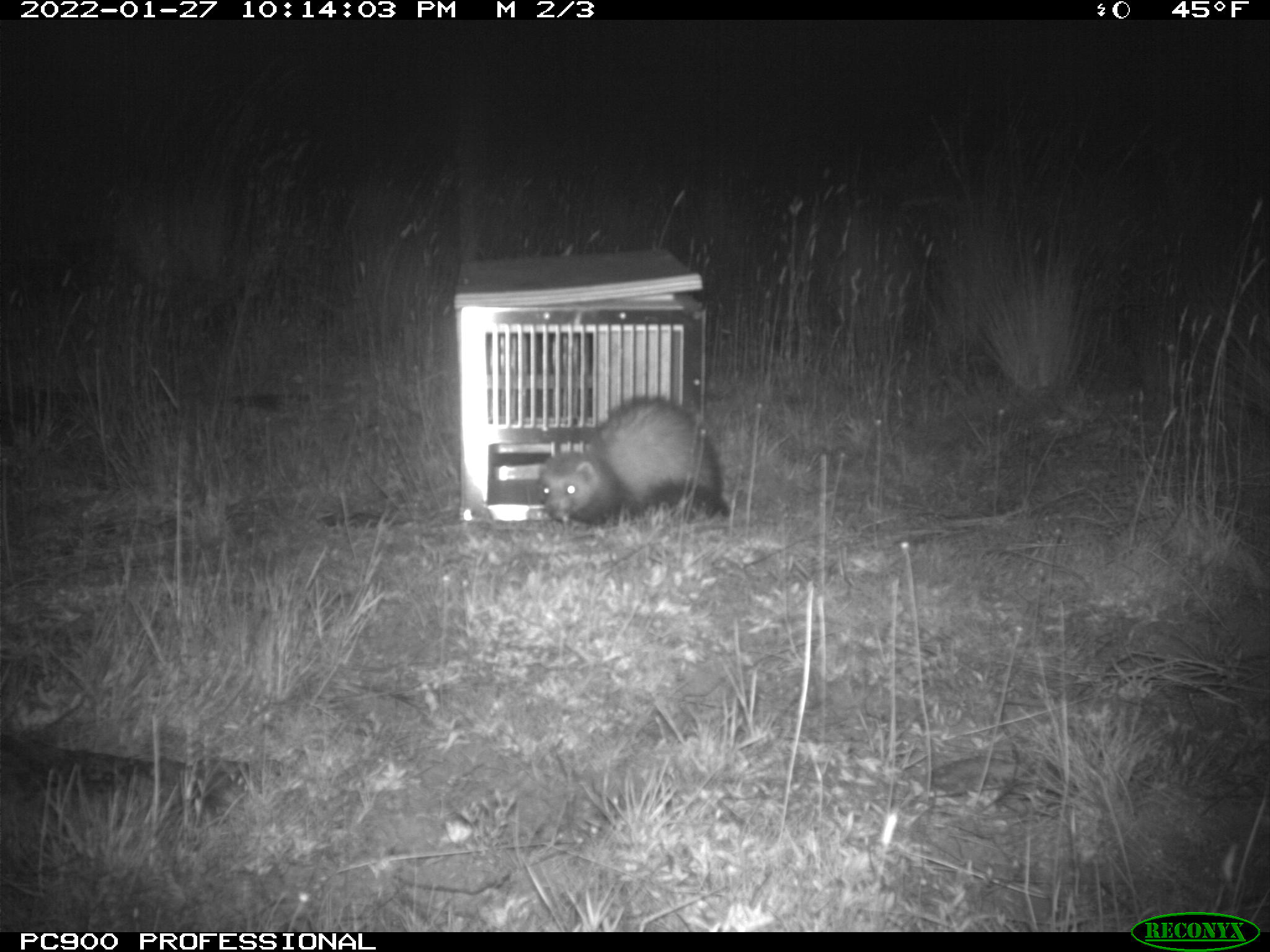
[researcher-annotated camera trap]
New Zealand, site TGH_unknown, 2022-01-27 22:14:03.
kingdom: Animalia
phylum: Chordata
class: Mammalia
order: Carnivora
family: Mustelidae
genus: Mustela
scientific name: Mustela furo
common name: ferret